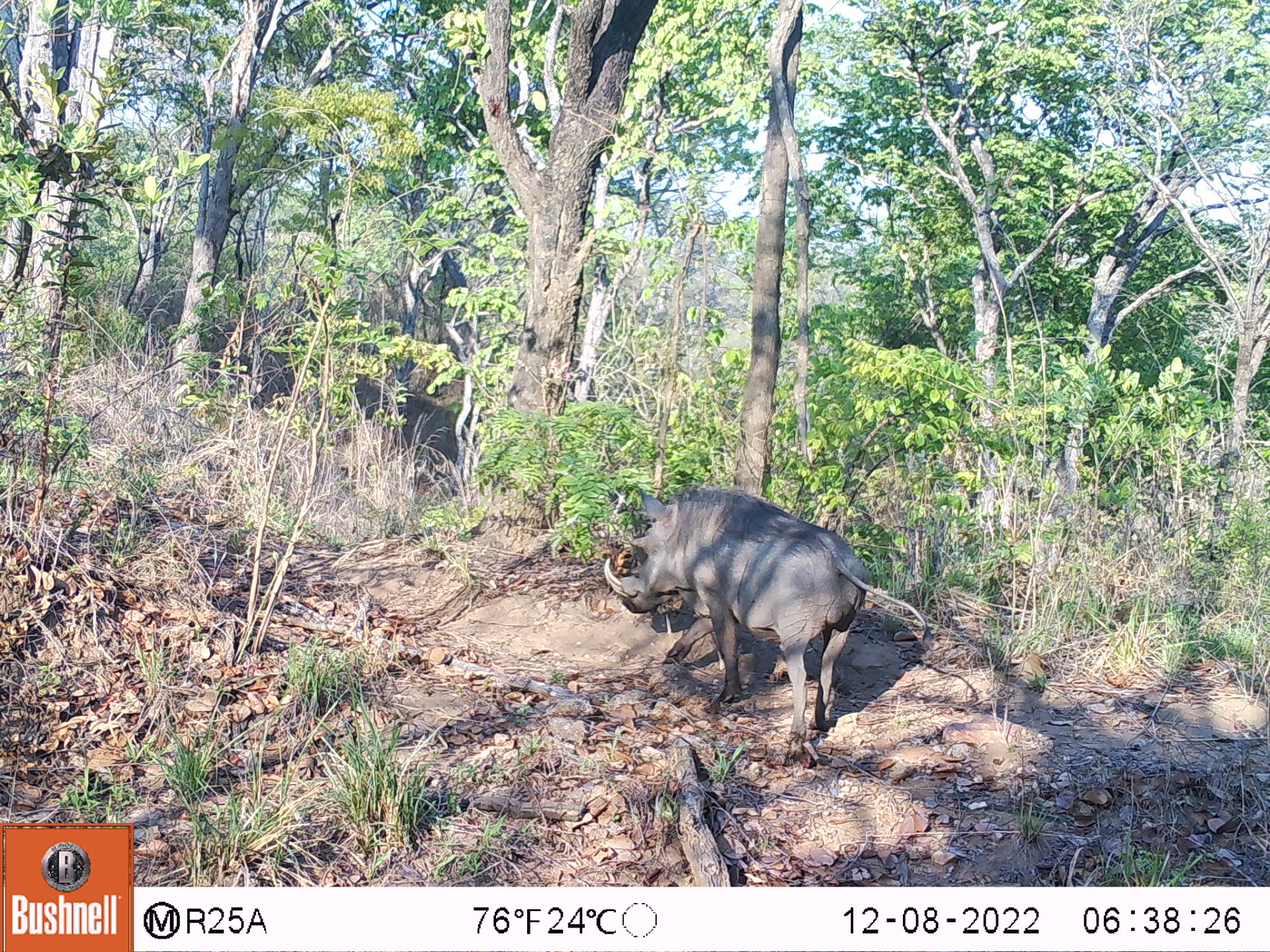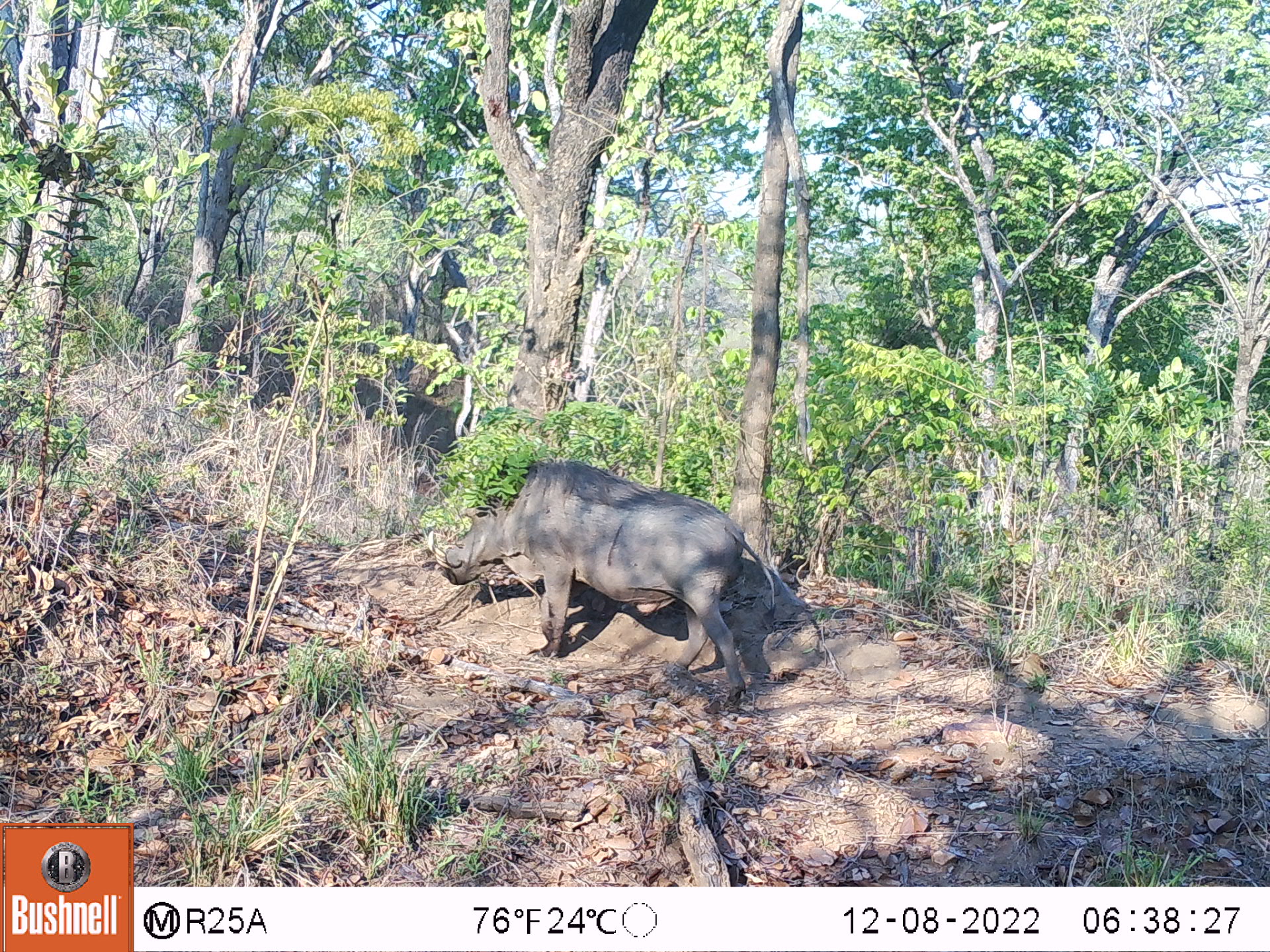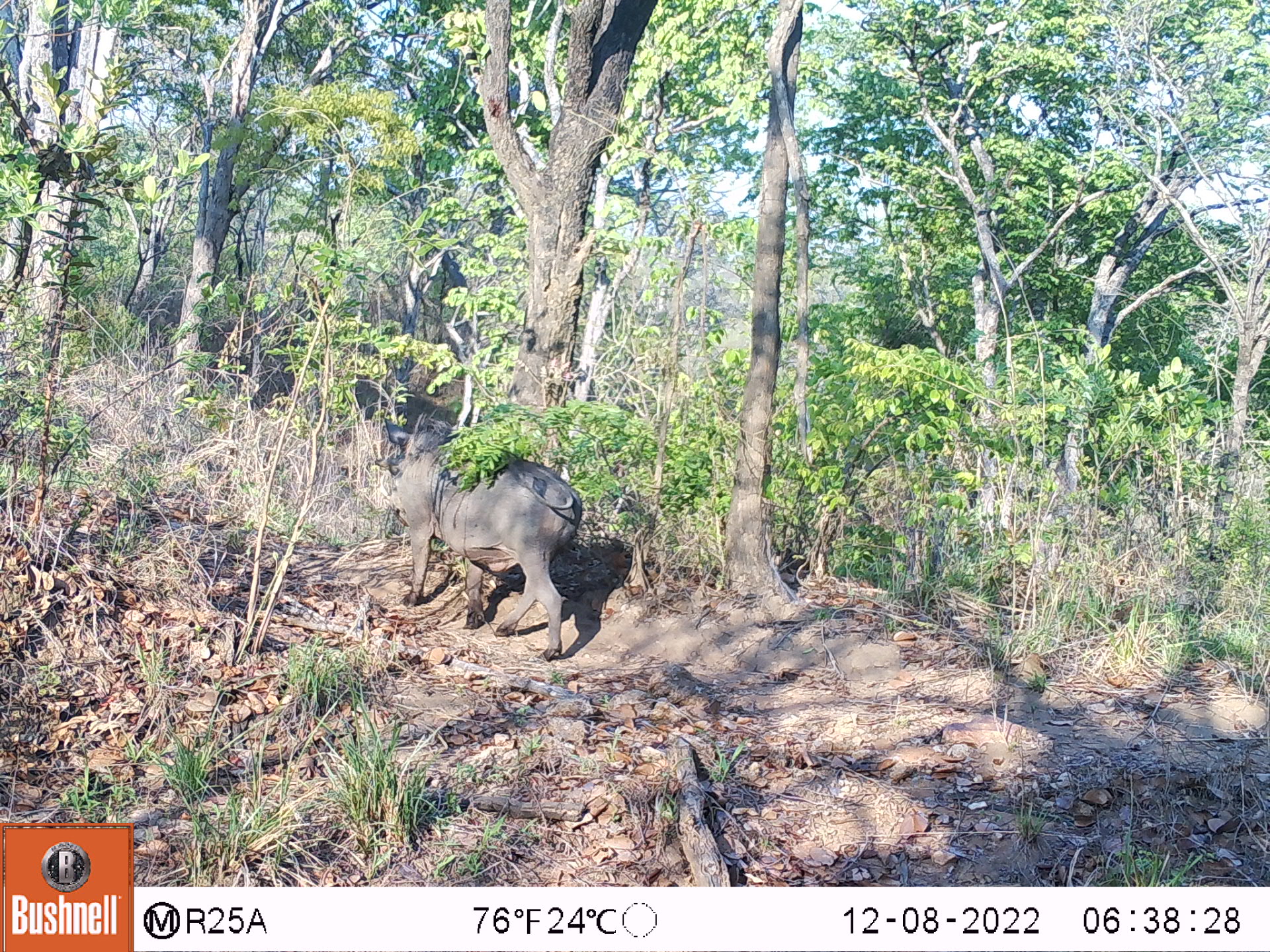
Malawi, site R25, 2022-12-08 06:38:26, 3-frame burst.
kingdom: Animalia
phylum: Chordata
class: Mammalia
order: Artiodactyla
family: Suidae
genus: Phacochoerus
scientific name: Phacochoerus africanus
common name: common warthog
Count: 1.